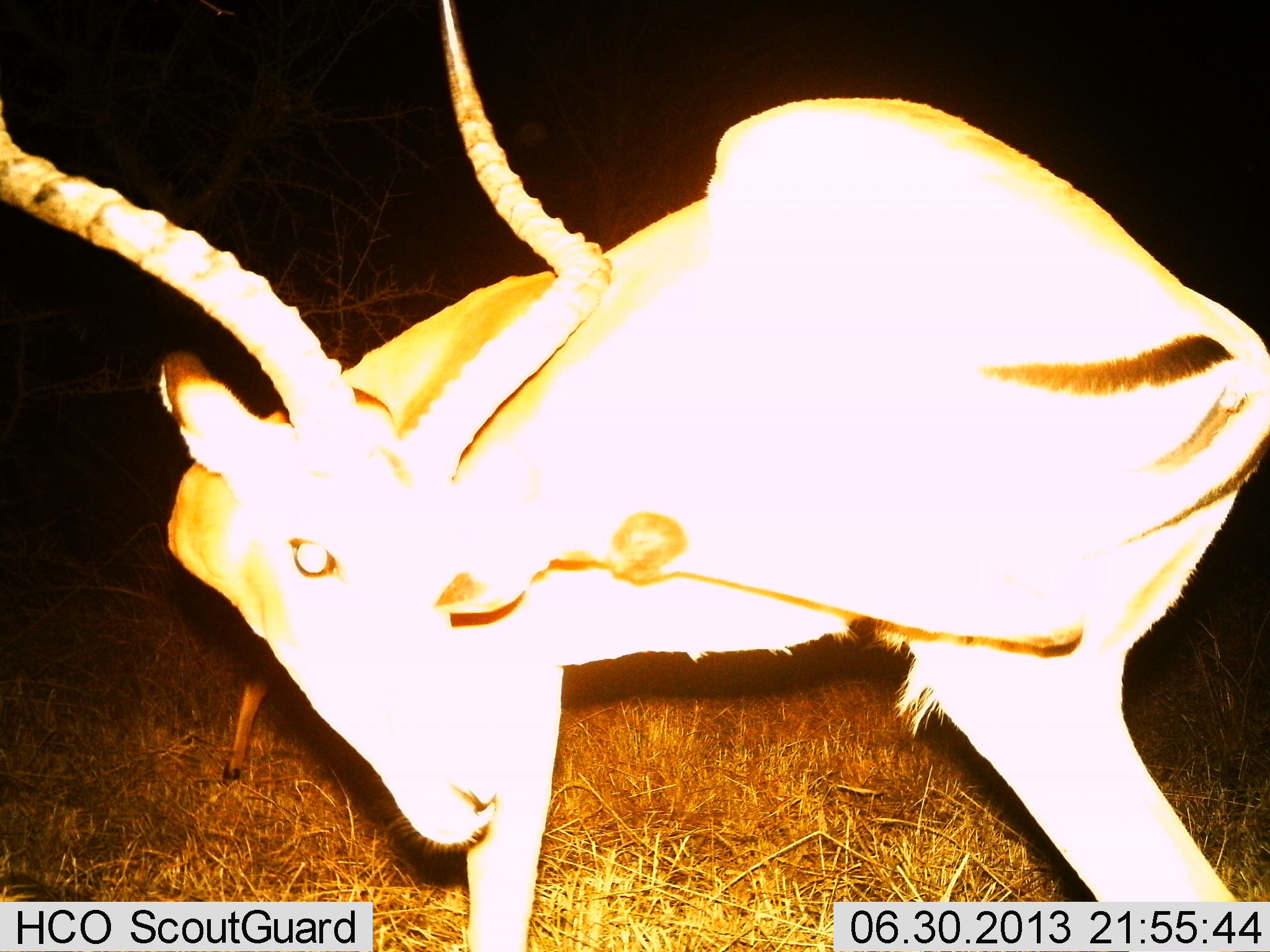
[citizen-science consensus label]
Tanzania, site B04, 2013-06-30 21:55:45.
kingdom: Animalia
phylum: Chordata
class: Mammalia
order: Artiodactyla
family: Bovidae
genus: Aepyceros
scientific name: Aepyceros melampus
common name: impala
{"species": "impala (Aepyceros melampus)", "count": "1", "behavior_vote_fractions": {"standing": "90%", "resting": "0%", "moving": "20%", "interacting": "10%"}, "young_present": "0%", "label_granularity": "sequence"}